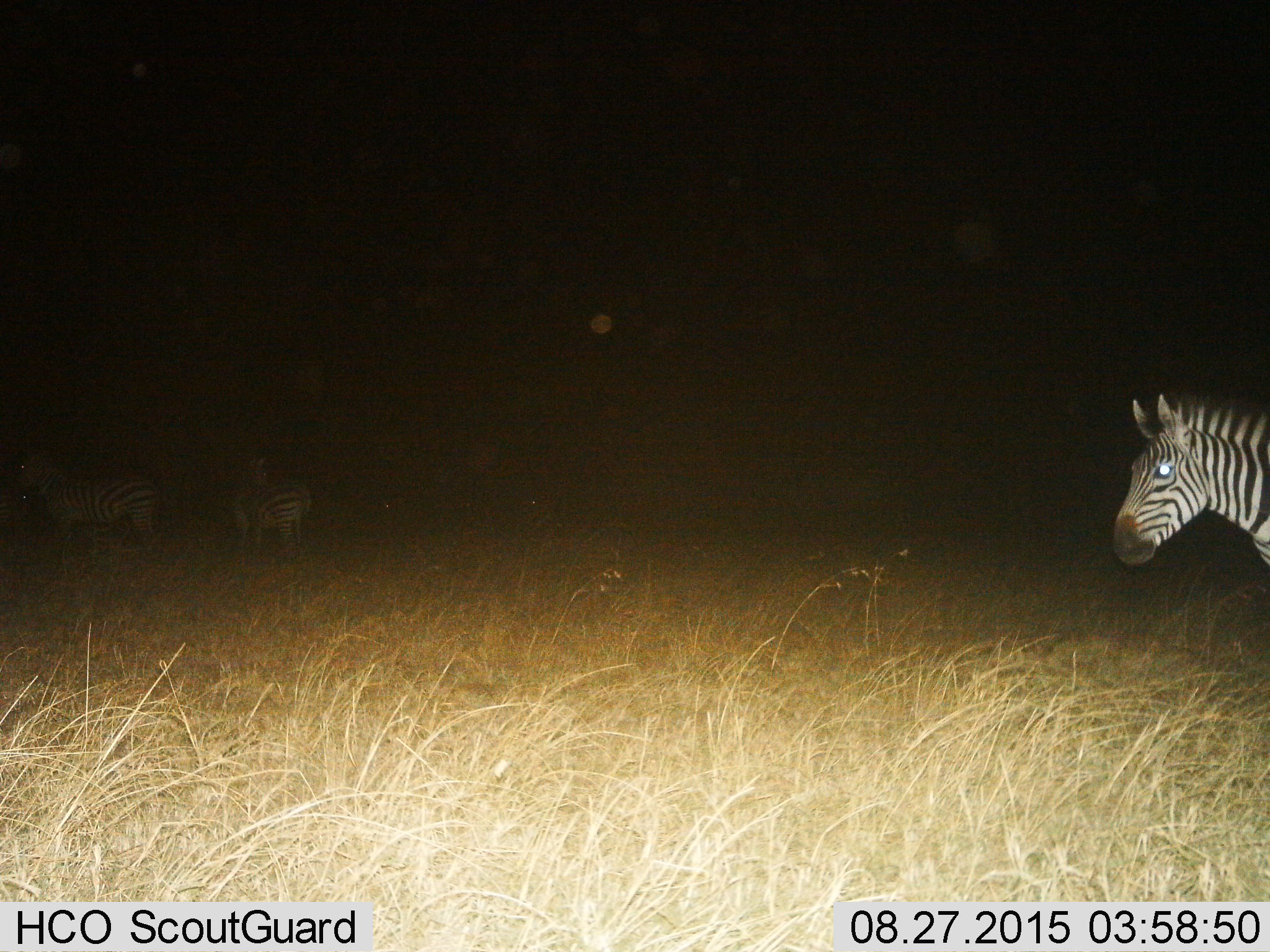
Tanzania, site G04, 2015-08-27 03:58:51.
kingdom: Animalia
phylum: Chordata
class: Mammalia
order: Perissodactyla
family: Equidae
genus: Equus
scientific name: Equus quagga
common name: plains zebra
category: zebra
Zebra (plains zebra) (Equus quagga), count 3. Behavior (volunteer vote fractions): standing 83%, resting 0%, moving 11%, interacting 6%. Young present (vote fraction): 0%. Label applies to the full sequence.